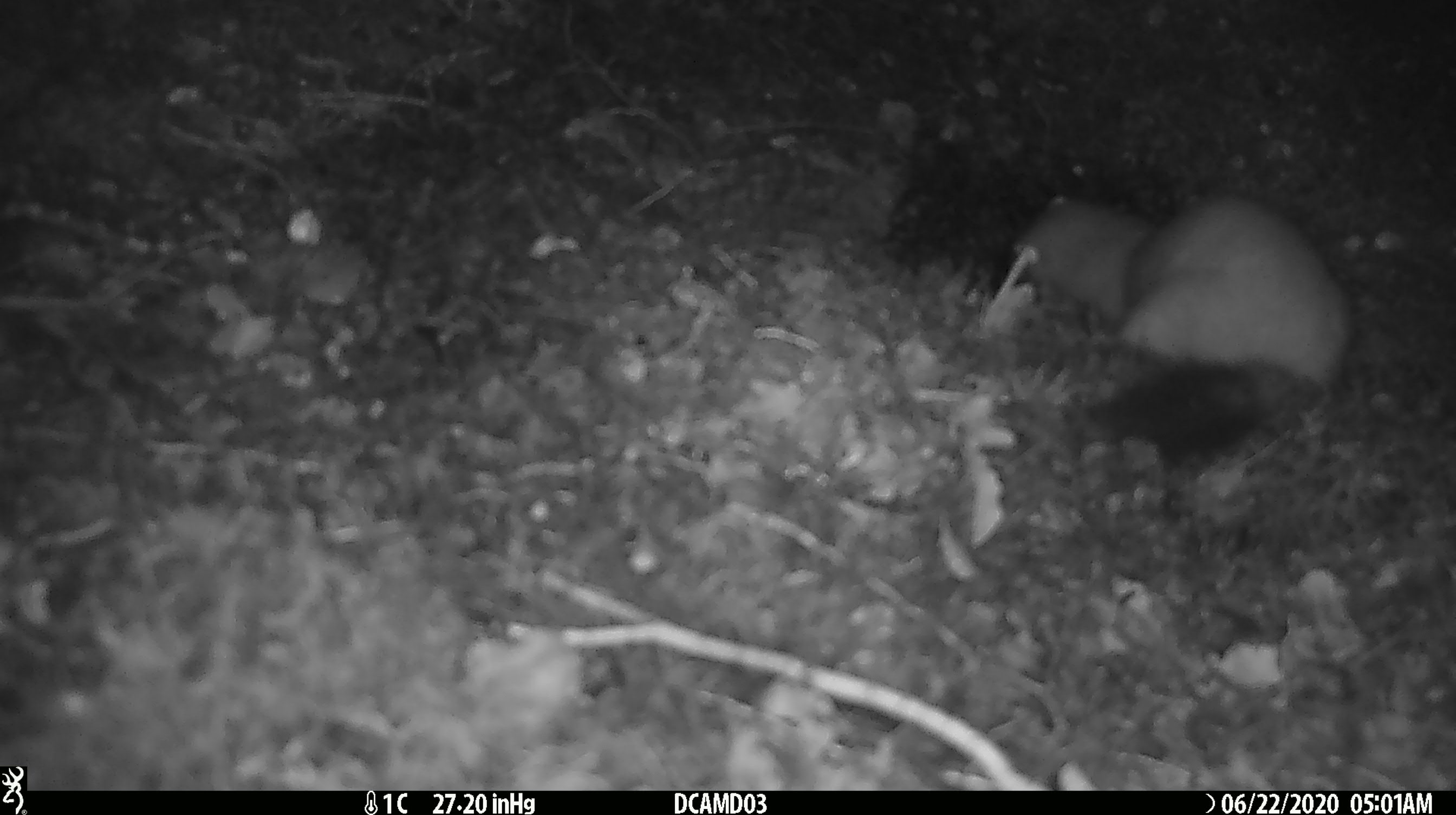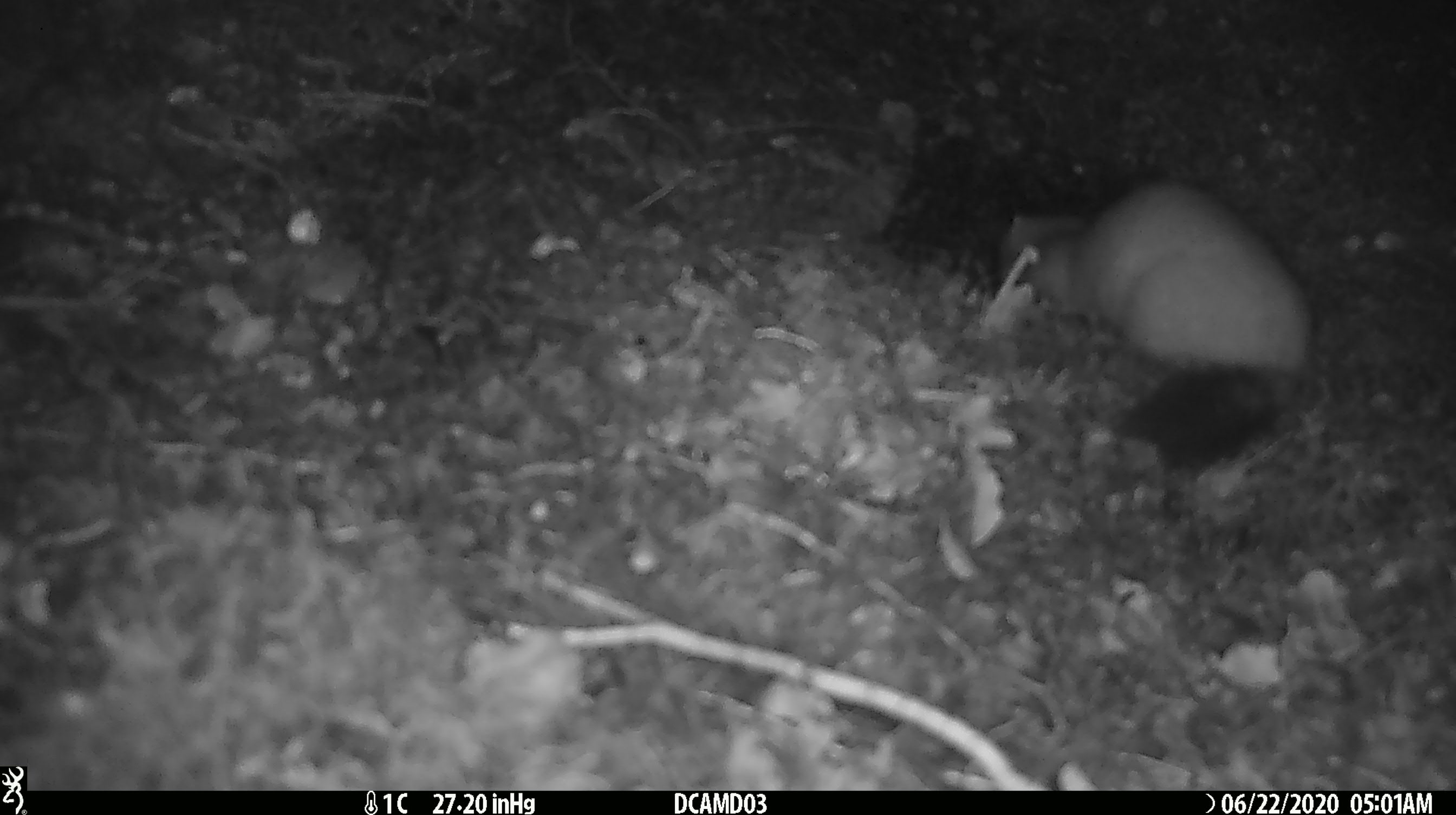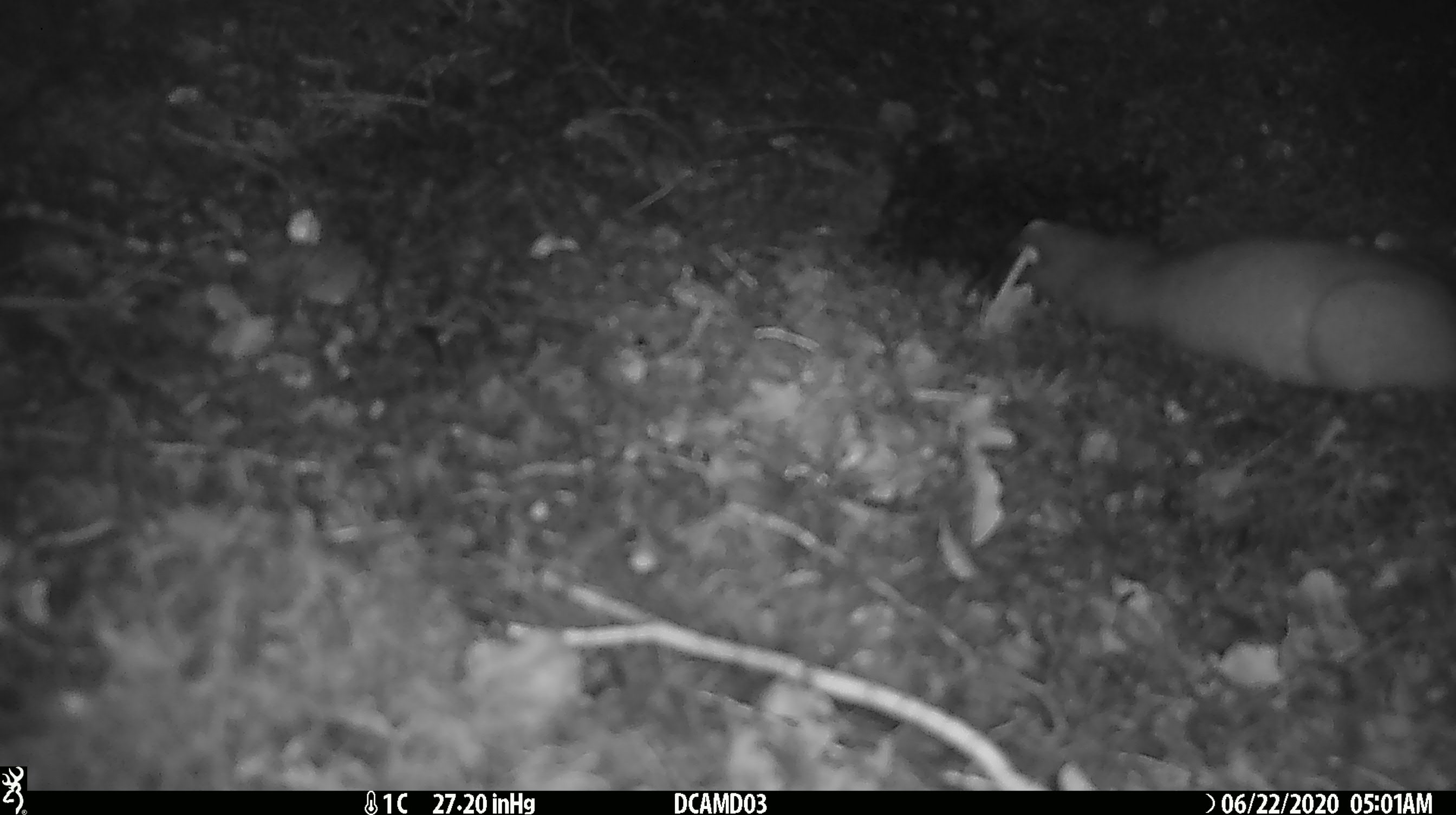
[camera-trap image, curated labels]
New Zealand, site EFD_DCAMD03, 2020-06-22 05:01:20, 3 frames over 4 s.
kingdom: Animalia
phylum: Chordata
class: Mammalia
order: Carnivora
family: Mustelidae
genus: Mustela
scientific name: Mustela erminea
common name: stoat